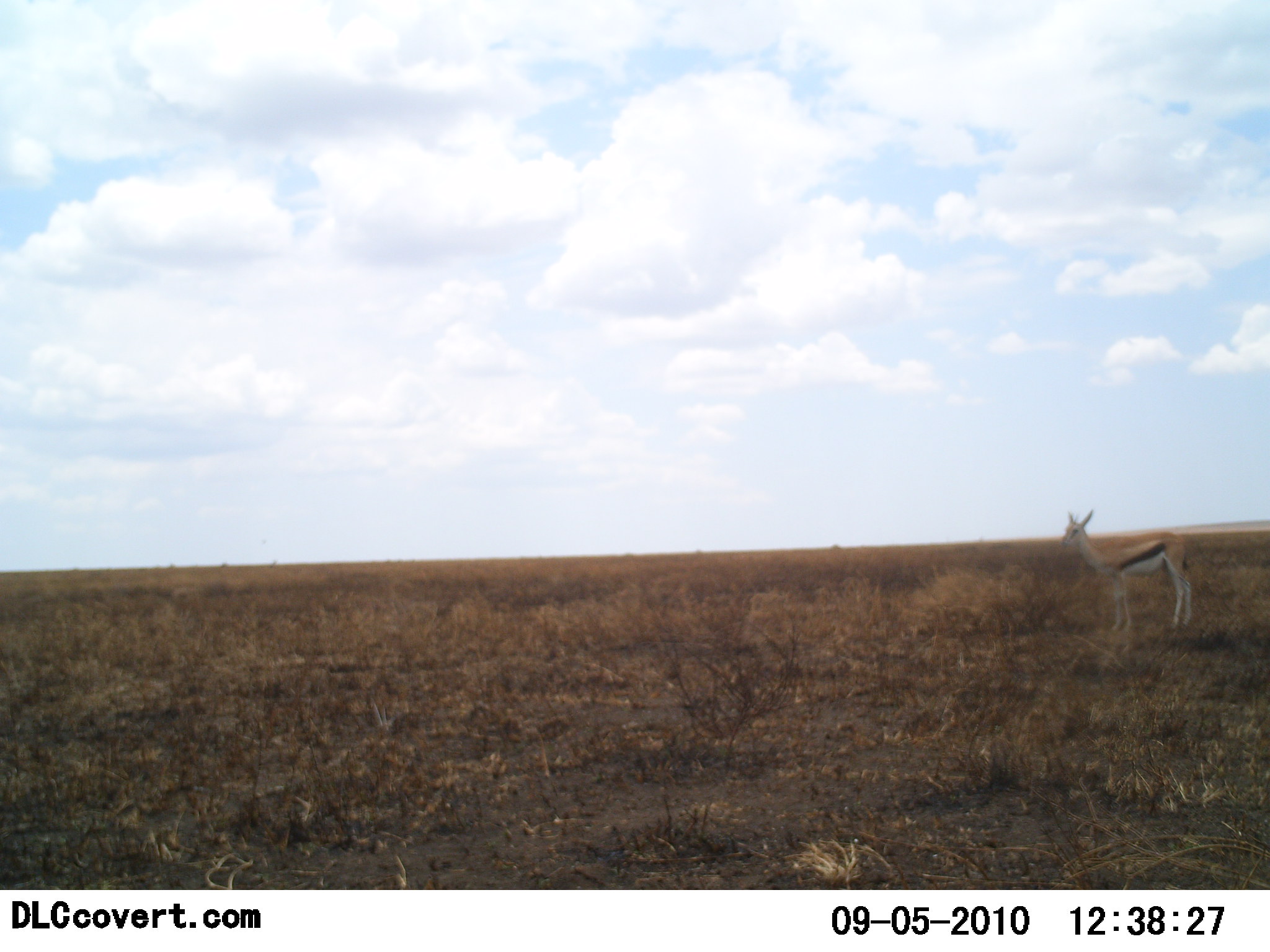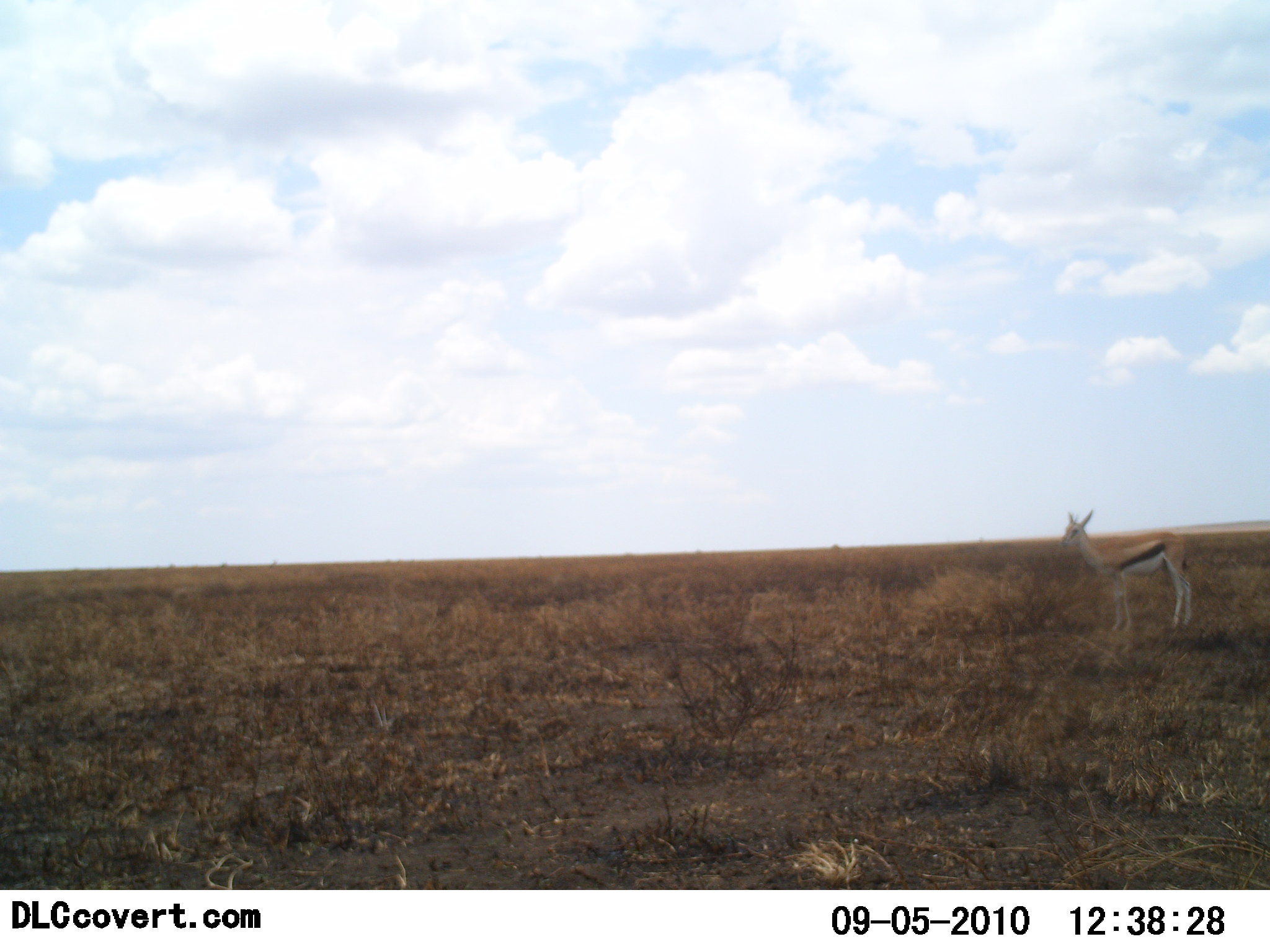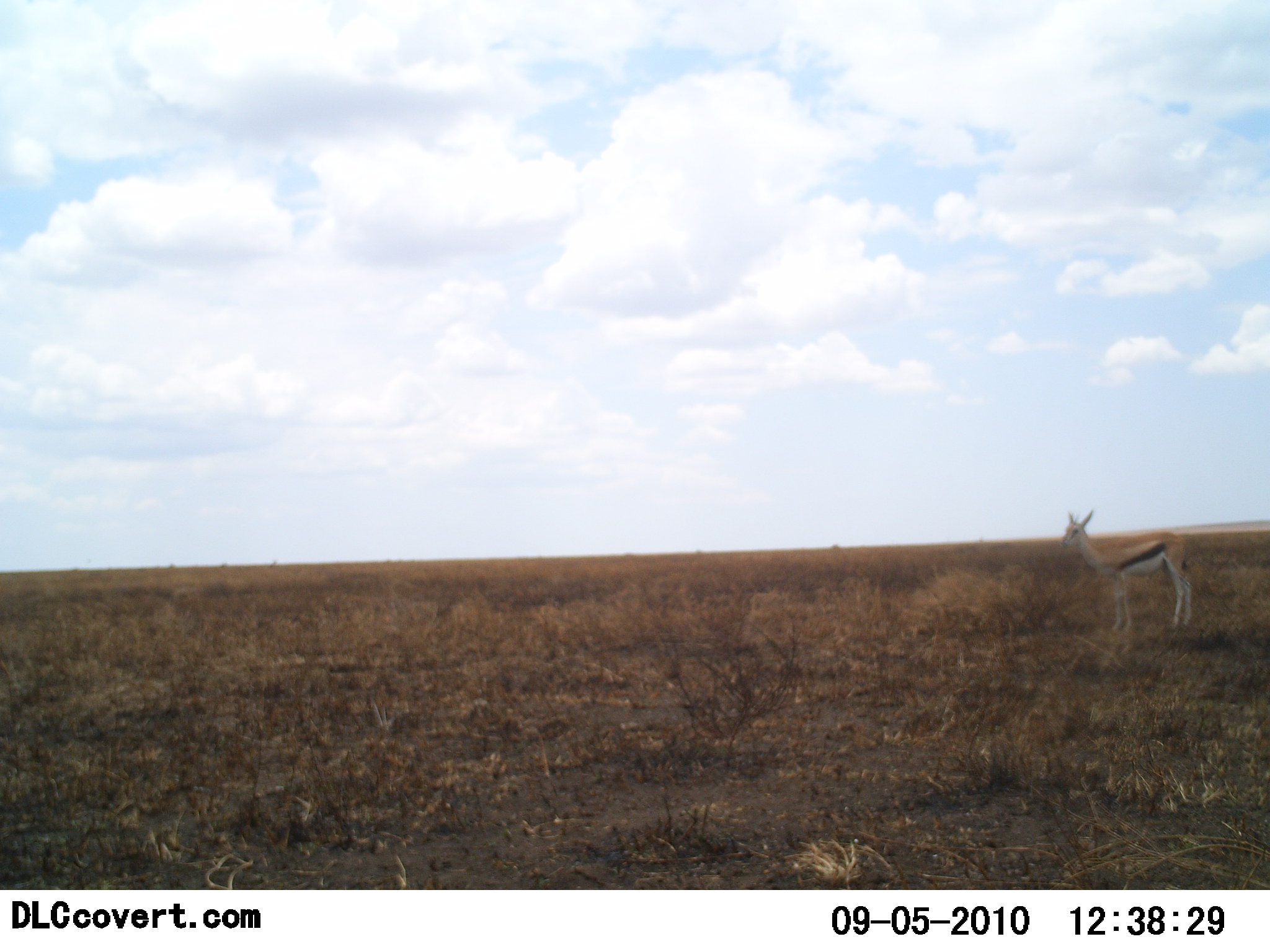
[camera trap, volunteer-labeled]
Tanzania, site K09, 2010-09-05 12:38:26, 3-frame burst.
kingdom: Animalia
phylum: Chordata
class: Mammalia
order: Artiodactyla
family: Bovidae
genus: Eudorcas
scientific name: Eudorcas thomsonii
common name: thomson's gazelle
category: gazellethomsons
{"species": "gazellethomsons (thomson's gazelle) (Eudorcas thomsonii)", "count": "1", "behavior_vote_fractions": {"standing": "100%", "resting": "0%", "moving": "0%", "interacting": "0%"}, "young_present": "0%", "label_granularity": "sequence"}